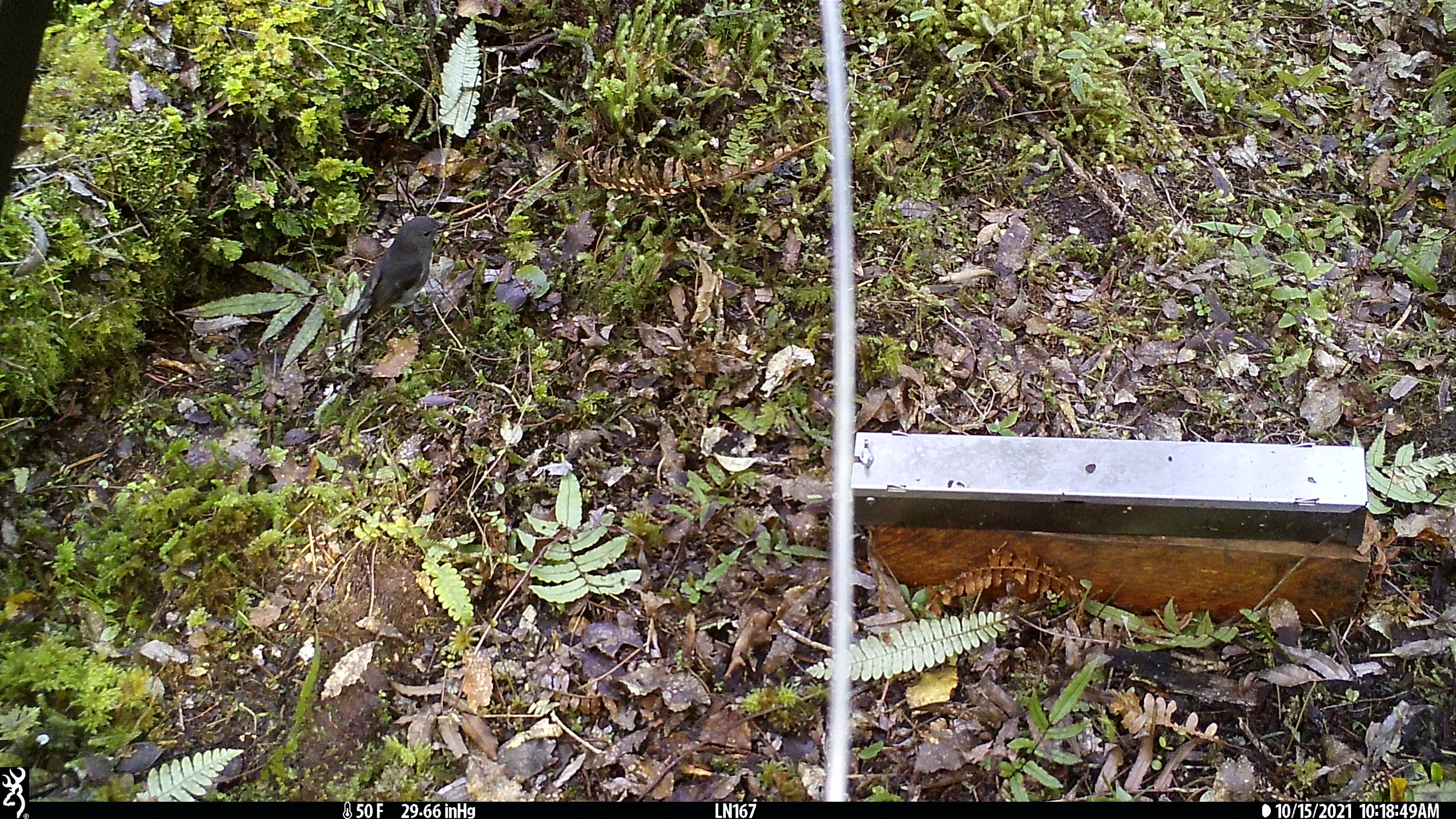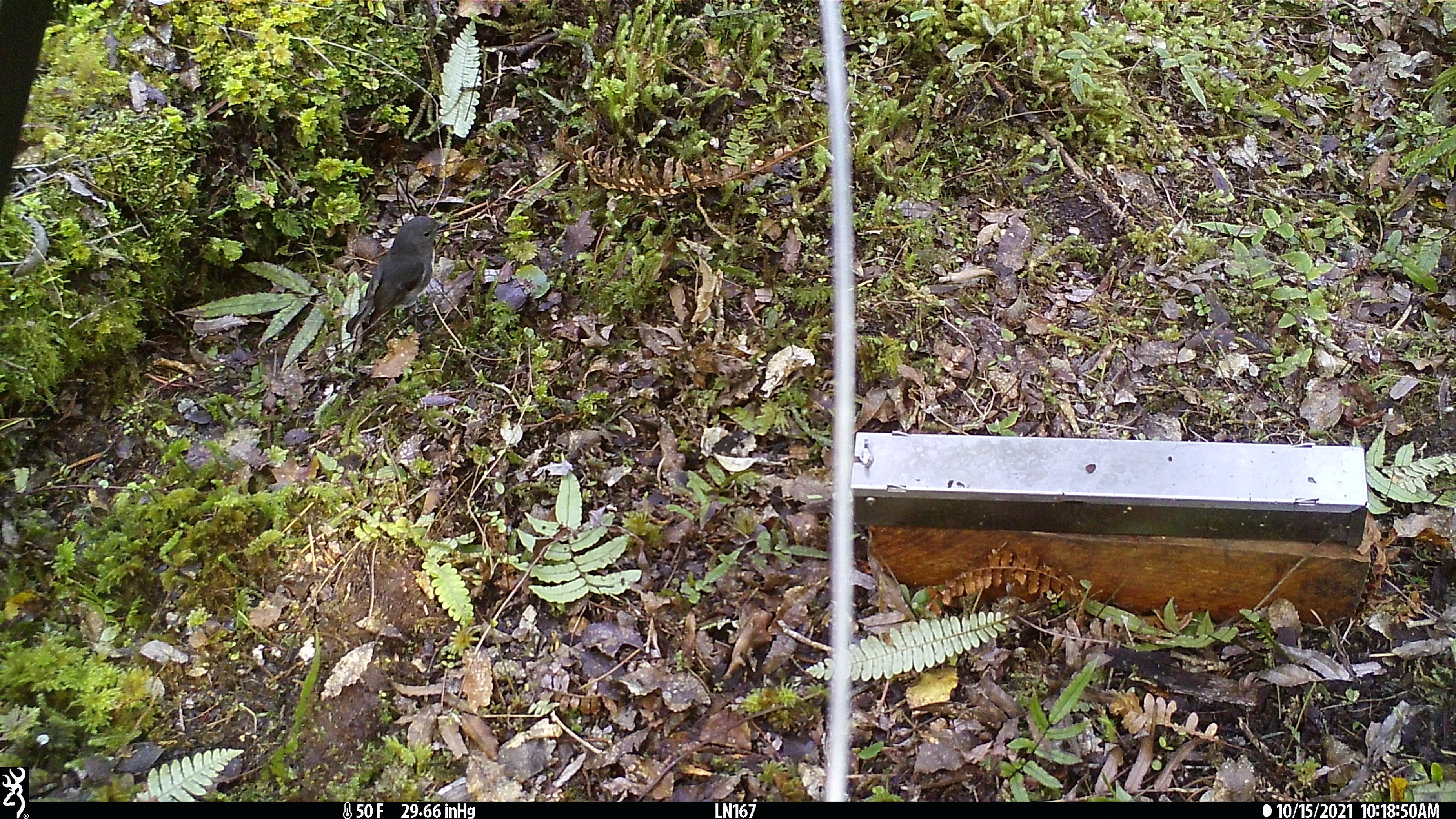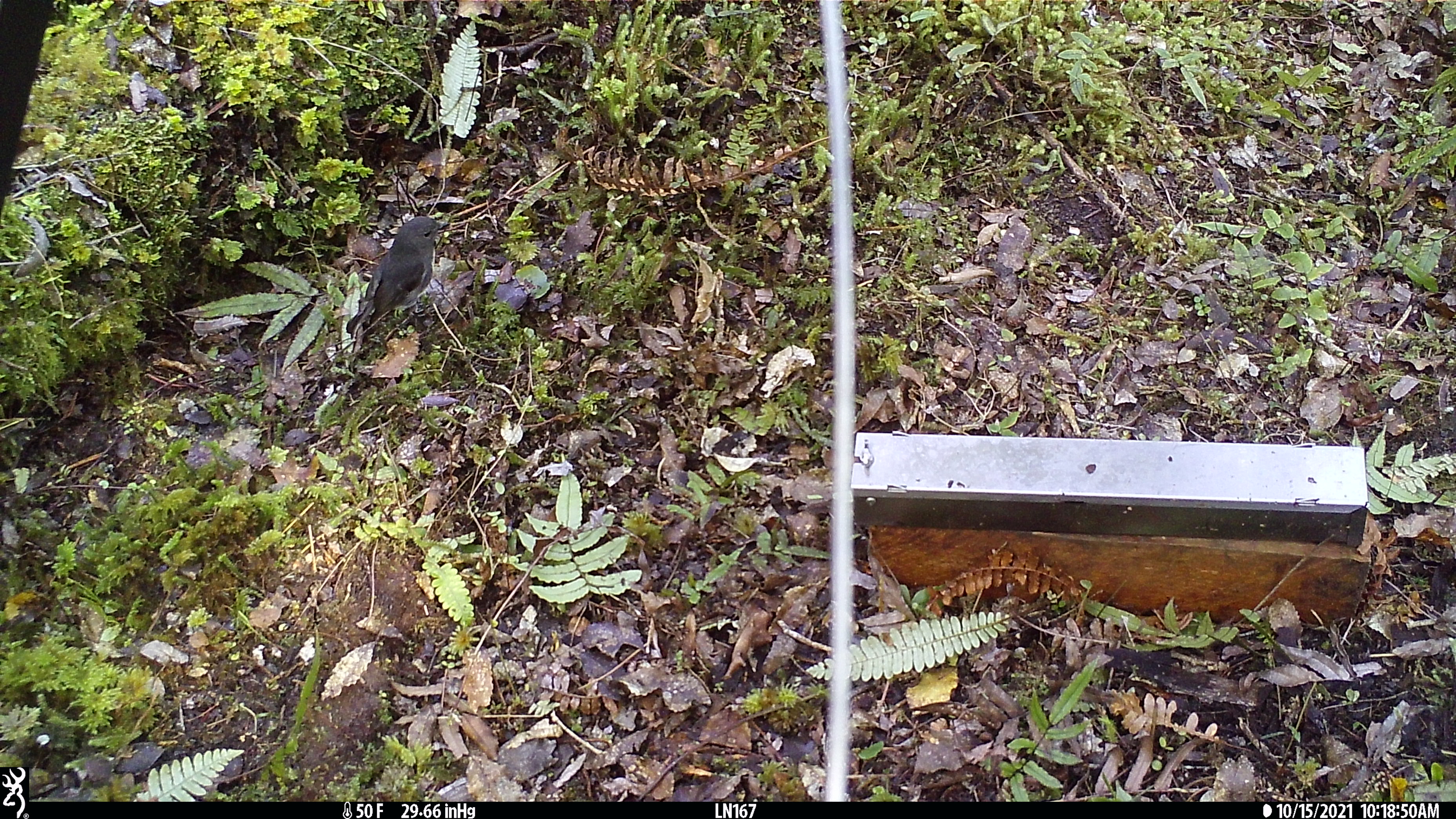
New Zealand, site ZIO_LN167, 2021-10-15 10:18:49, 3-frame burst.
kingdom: Animalia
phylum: Chordata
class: Aves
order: Passeriformes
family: Petroicidae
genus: Petroica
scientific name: Petroica australis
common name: new zealand robin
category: robin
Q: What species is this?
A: Robin (new zealand robin) (Petroica australis).